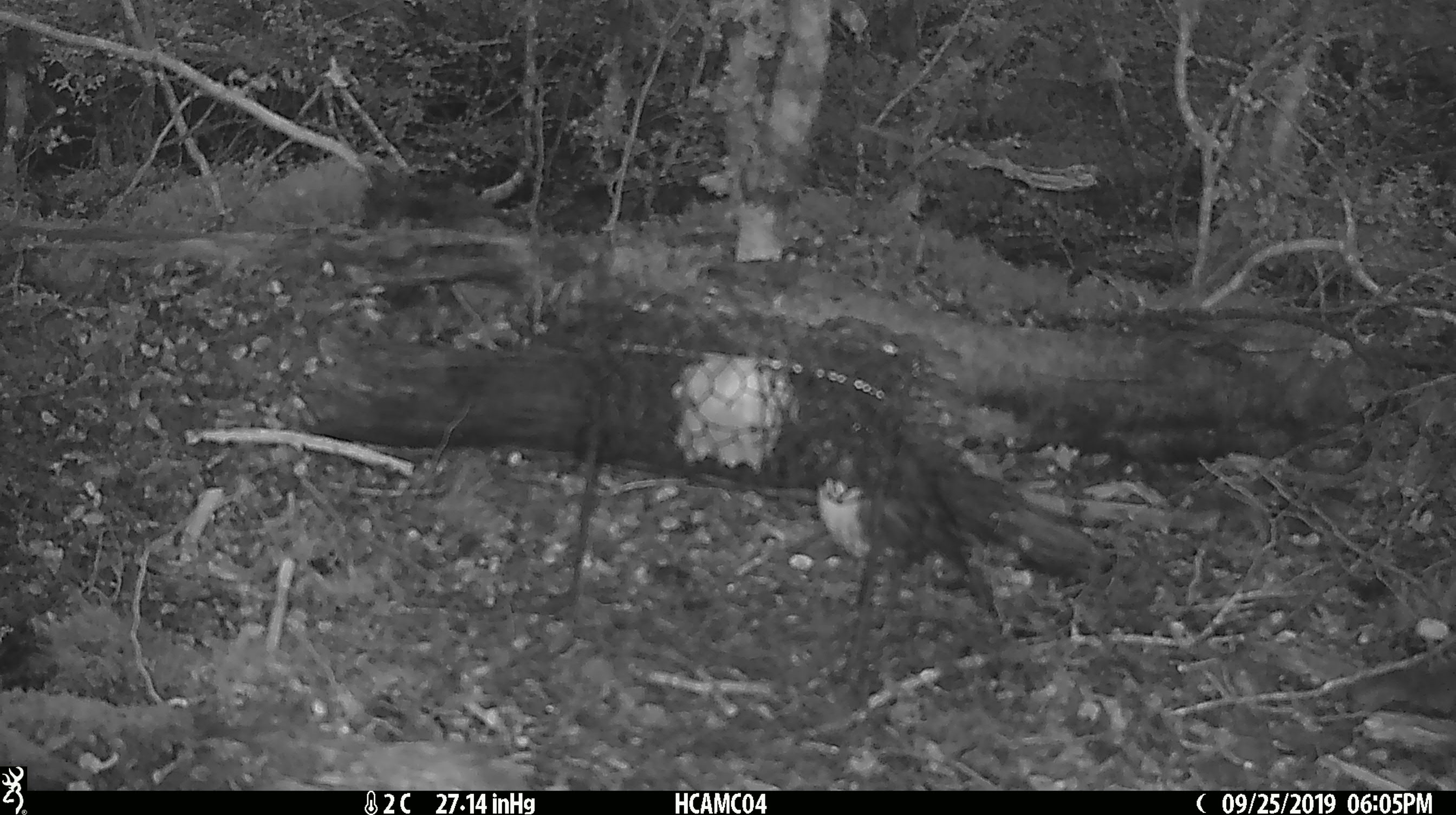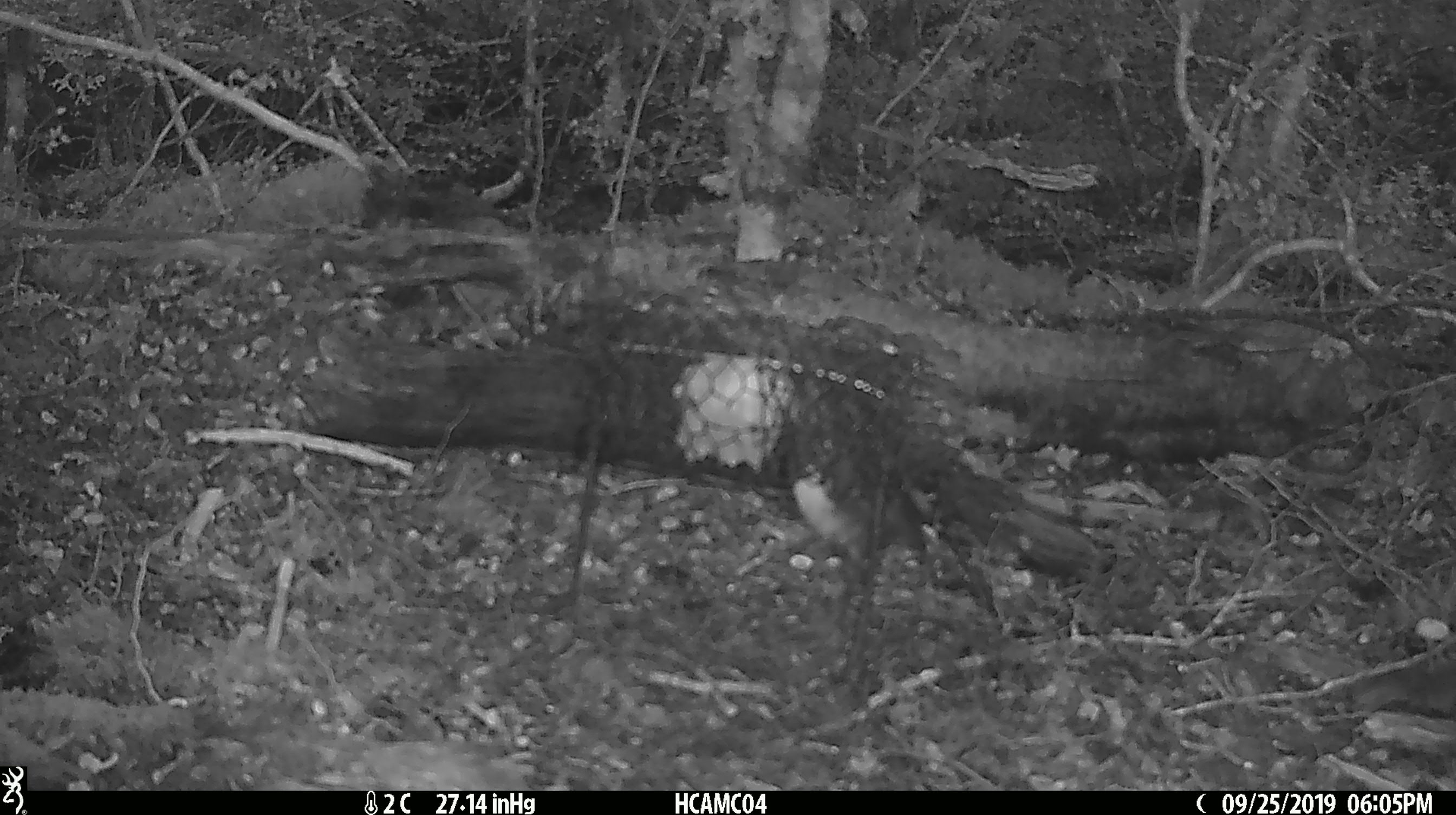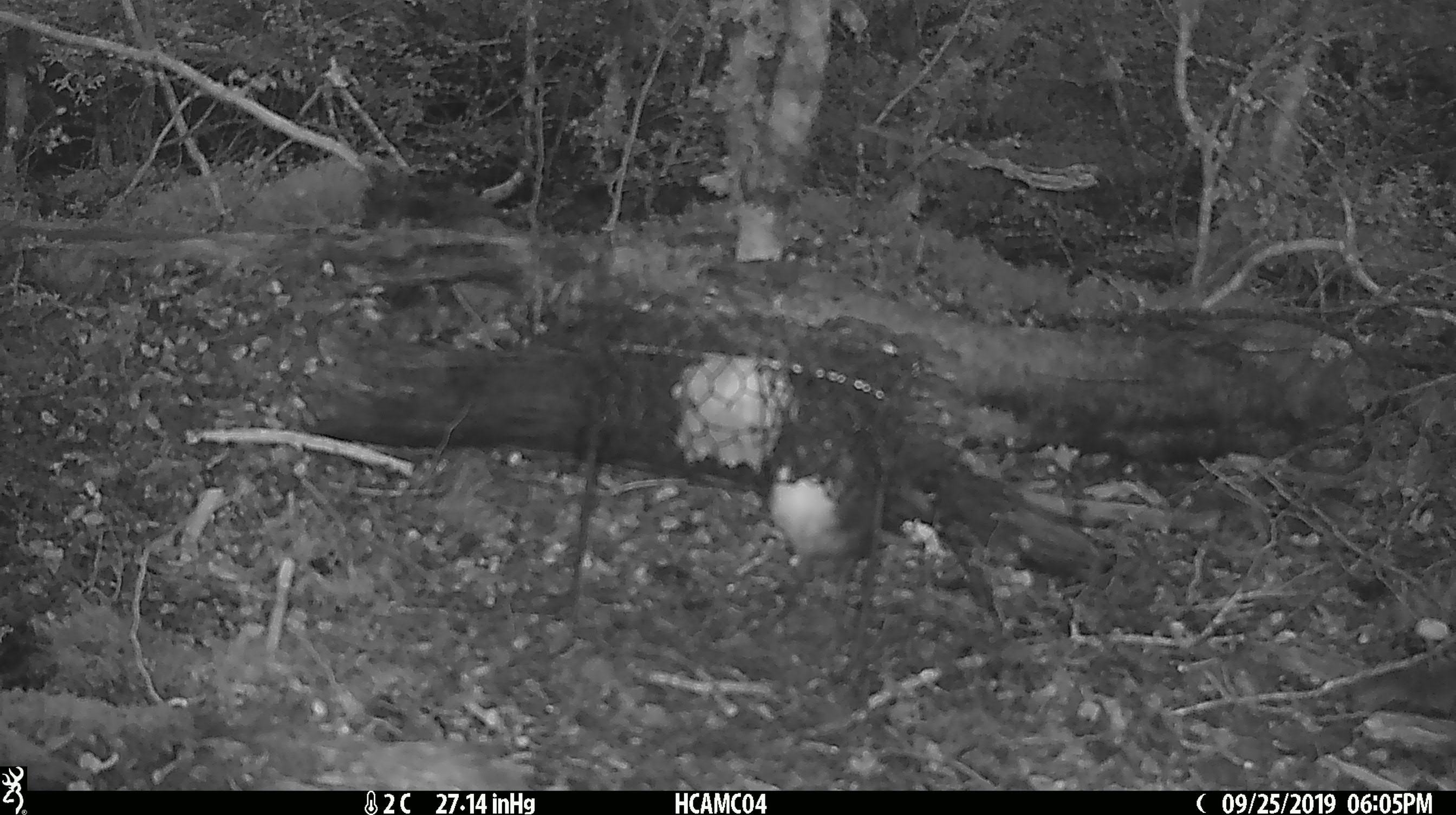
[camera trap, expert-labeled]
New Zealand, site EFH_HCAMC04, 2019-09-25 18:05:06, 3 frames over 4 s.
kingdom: Animalia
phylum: Chordata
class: Aves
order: Passeriformes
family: Petroicidae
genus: Petroica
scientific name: Petroica australis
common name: new zealand robin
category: robin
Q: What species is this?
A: Robin (new zealand robin) (Petroica australis).